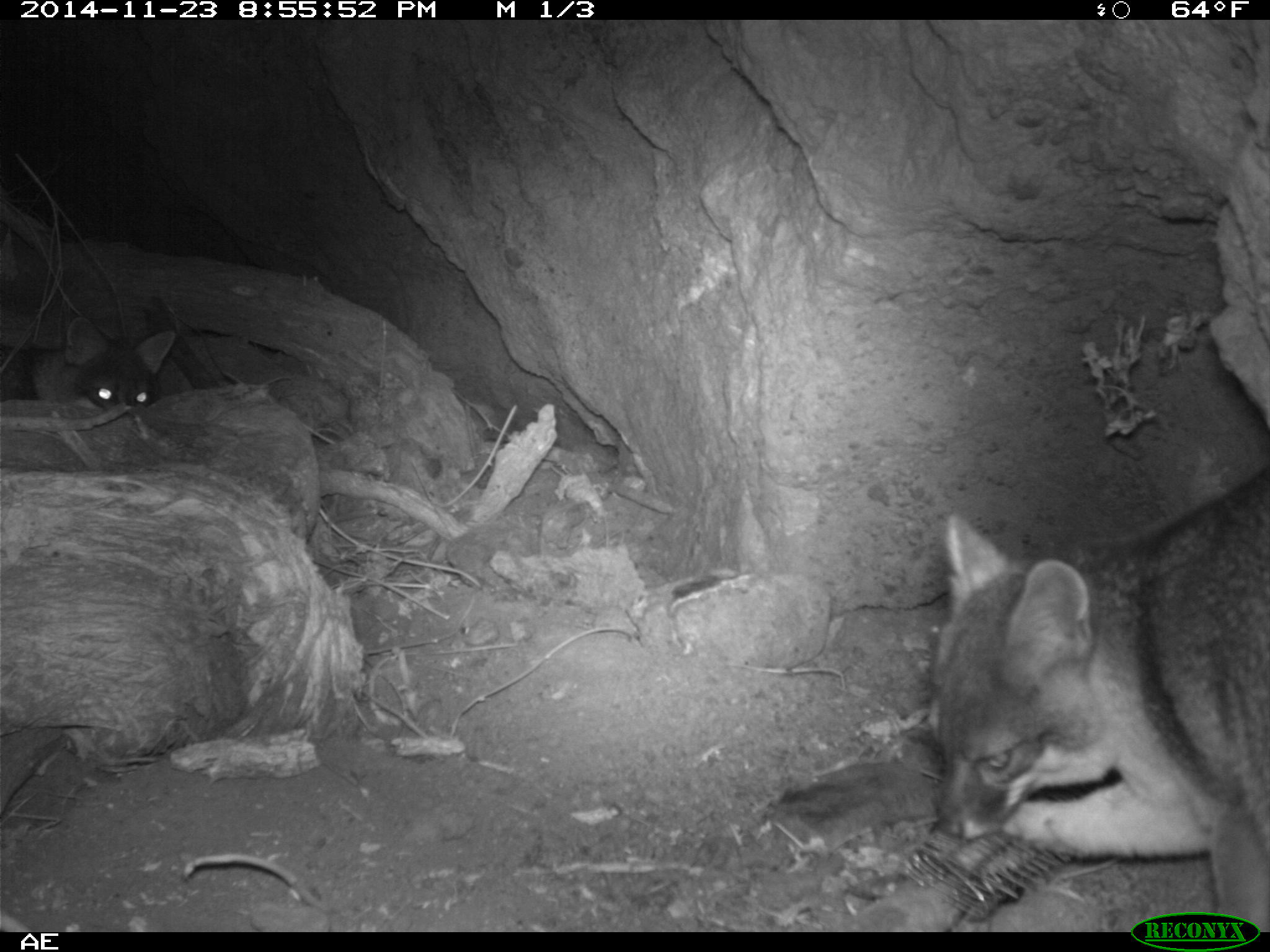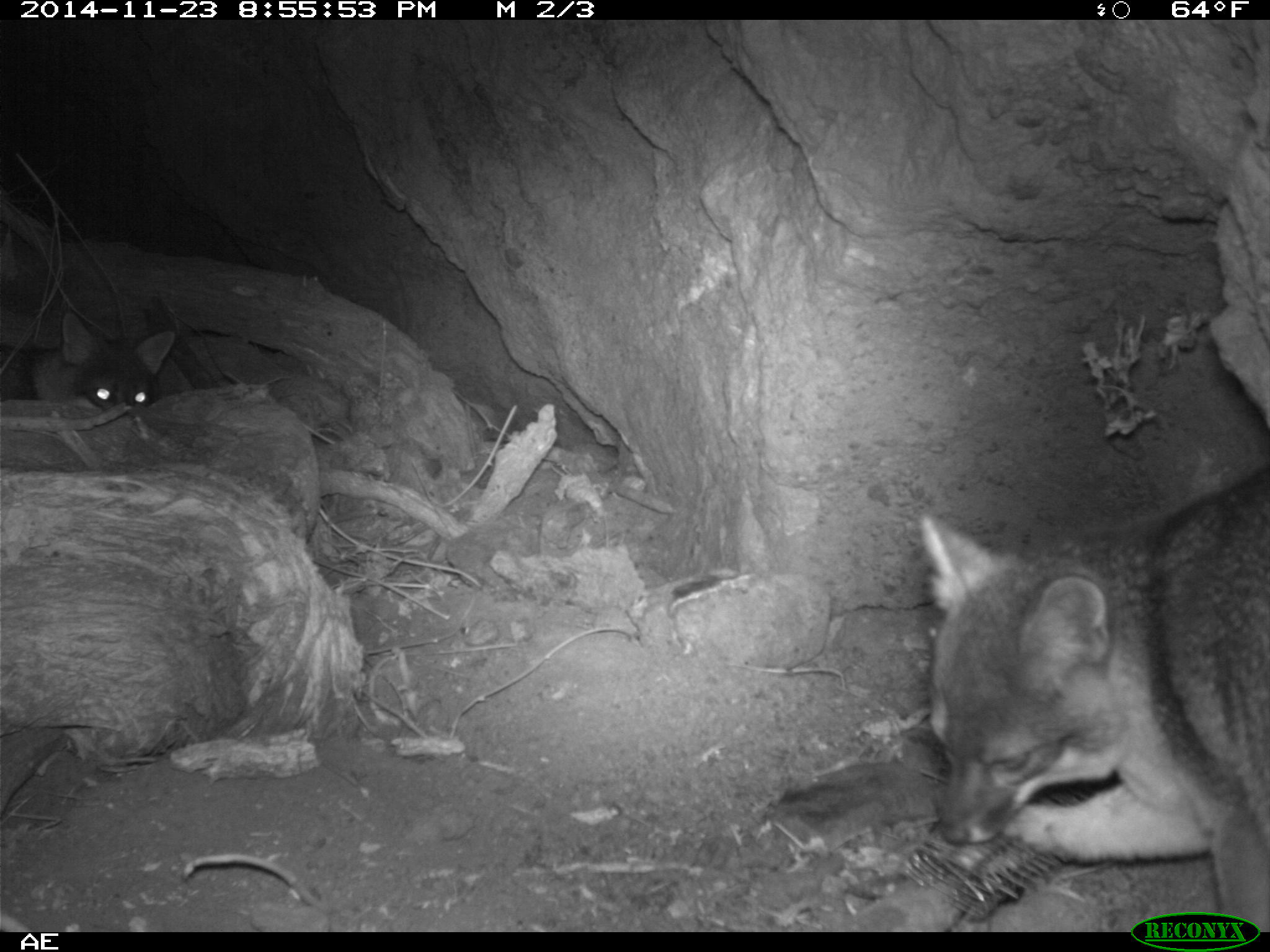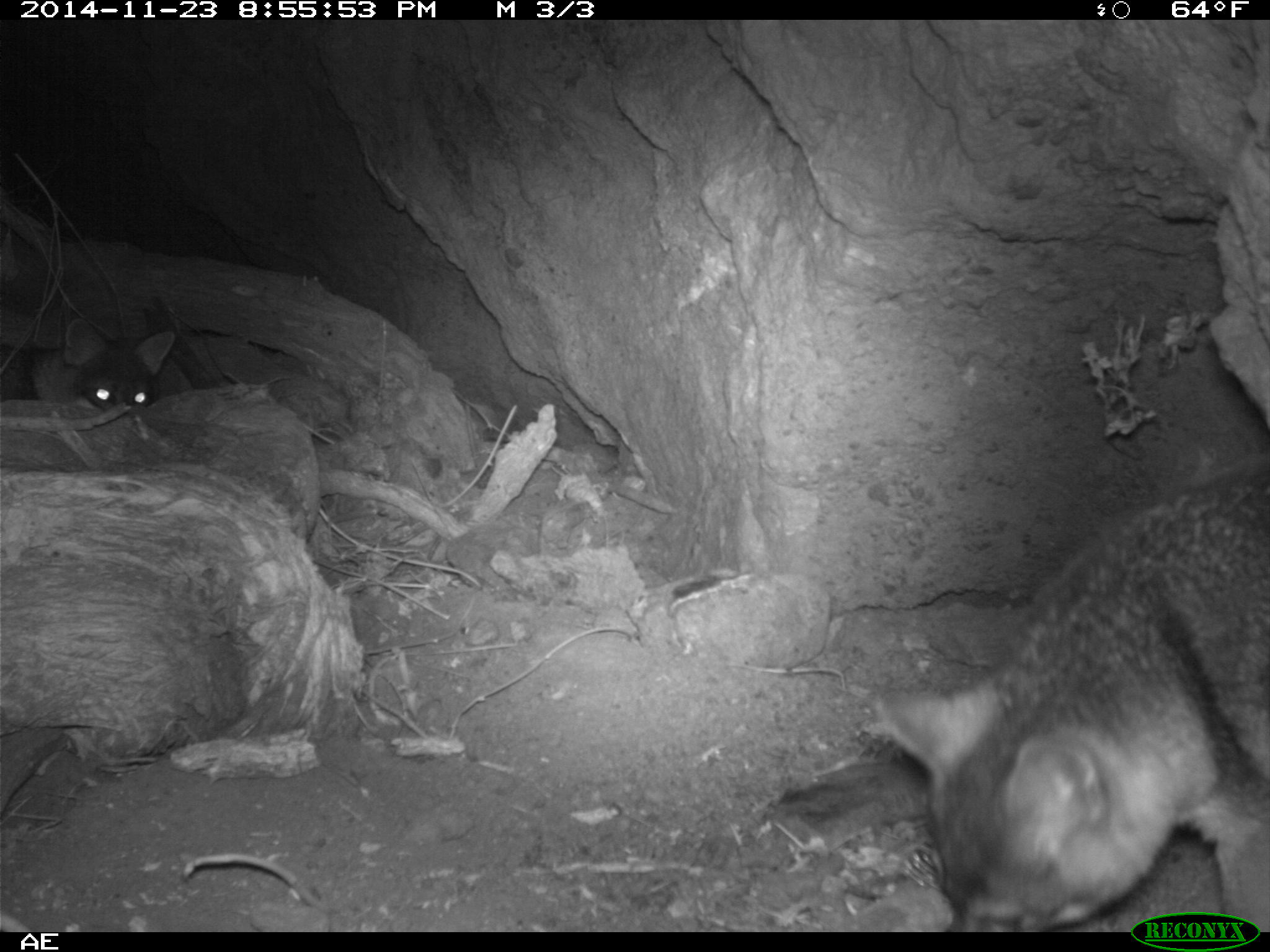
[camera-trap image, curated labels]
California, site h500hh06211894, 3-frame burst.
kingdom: Animalia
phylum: Chordata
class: Mammalia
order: Carnivora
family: Canidae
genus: Urocyon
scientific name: Urocyon littoralis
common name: island fox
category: fox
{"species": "fox (island fox) (Urocyon littoralis)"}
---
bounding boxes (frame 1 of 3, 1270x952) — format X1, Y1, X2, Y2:
fox: 926, 464, 1269, 931; 0, 317, 175, 411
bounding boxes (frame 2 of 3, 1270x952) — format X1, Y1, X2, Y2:
fox: 921, 464, 1269, 932; 0, 311, 174, 411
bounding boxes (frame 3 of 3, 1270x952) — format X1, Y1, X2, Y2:
fox: 876, 465, 1269, 932; 35, 317, 175, 418